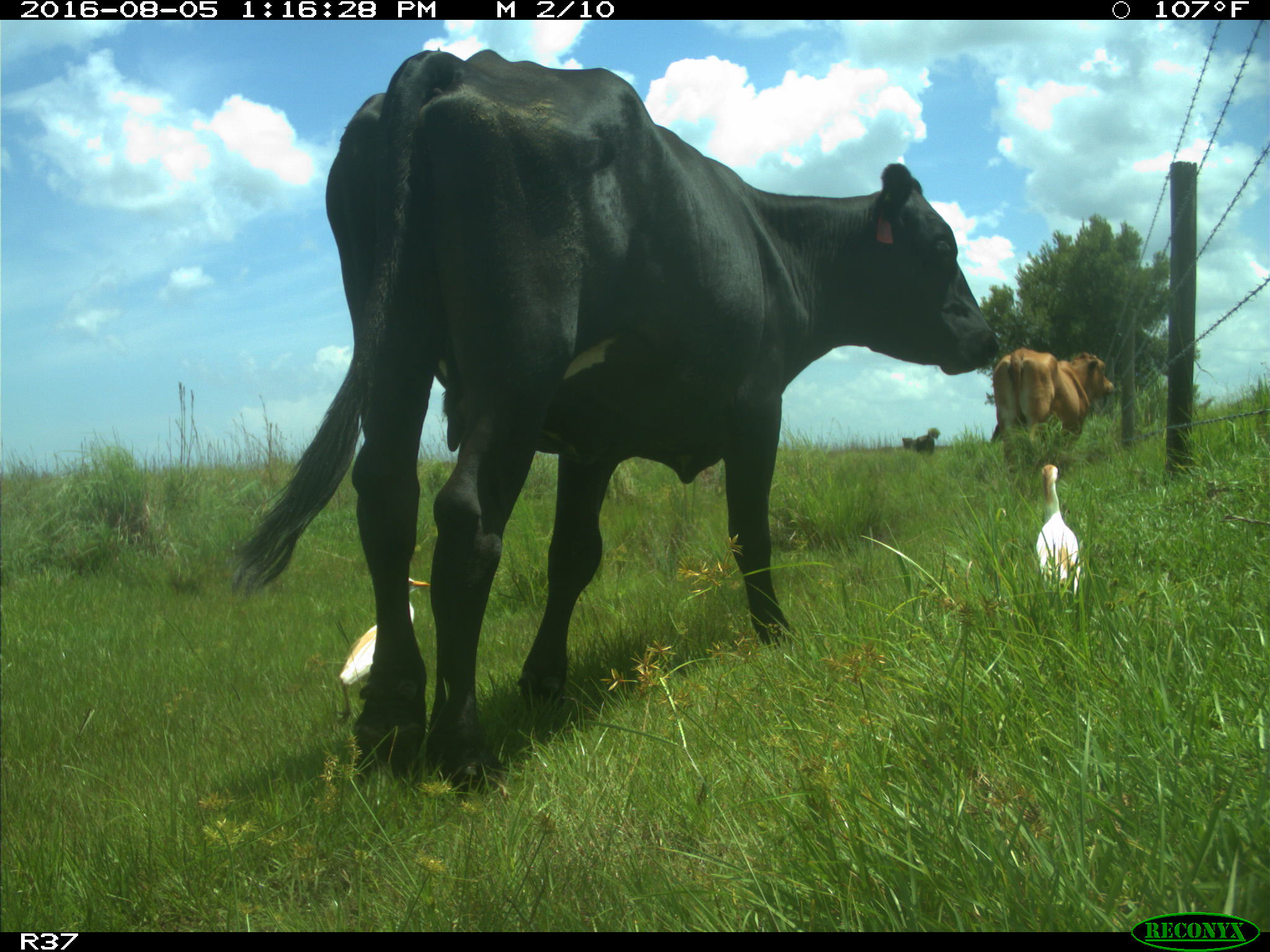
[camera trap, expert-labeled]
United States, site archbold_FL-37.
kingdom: Animalia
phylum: Chordata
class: Mammalia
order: Artiodactyla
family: Bovidae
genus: Bos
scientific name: Bos taurus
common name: domestic cow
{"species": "Bos taurus (domestic cow)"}